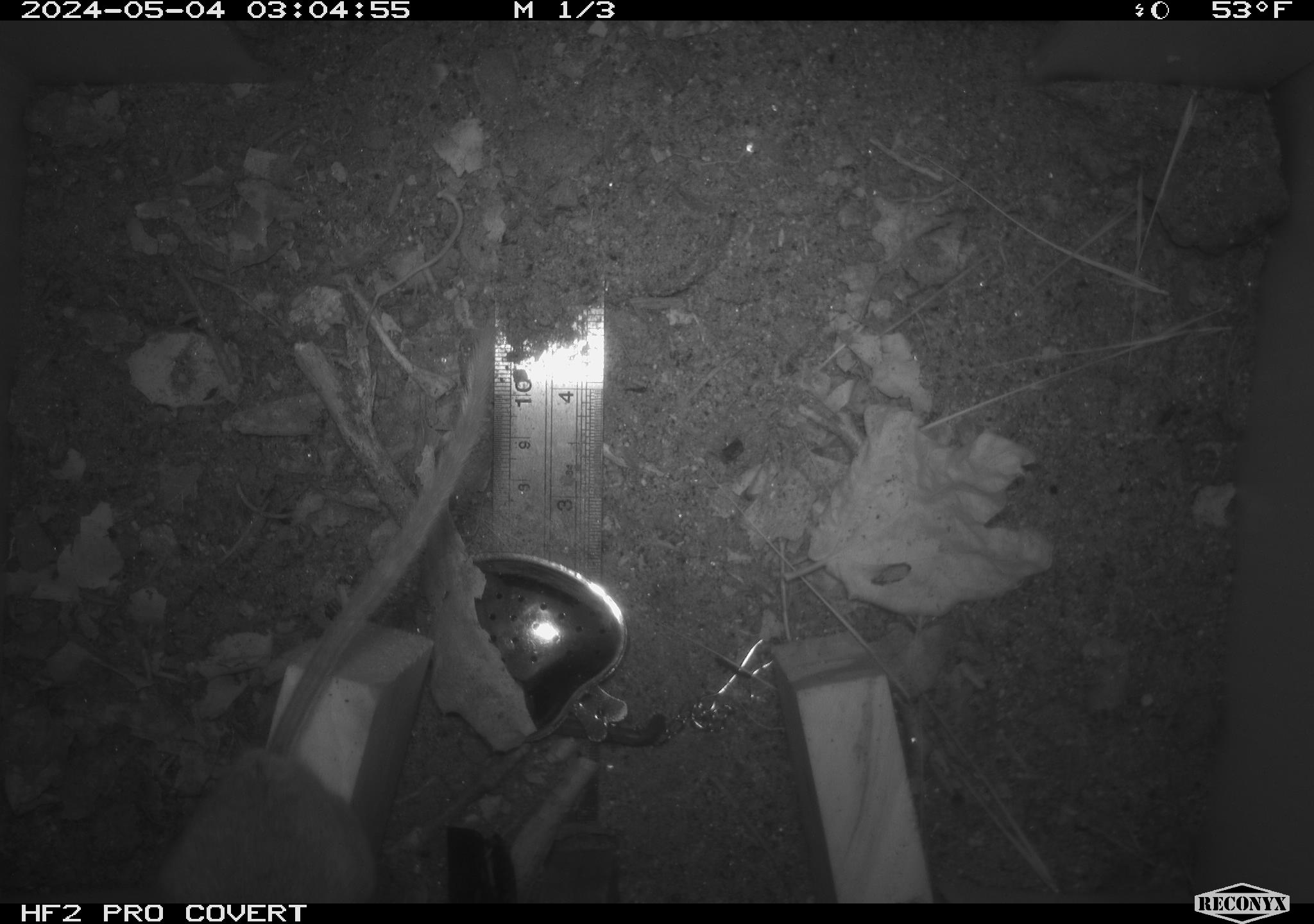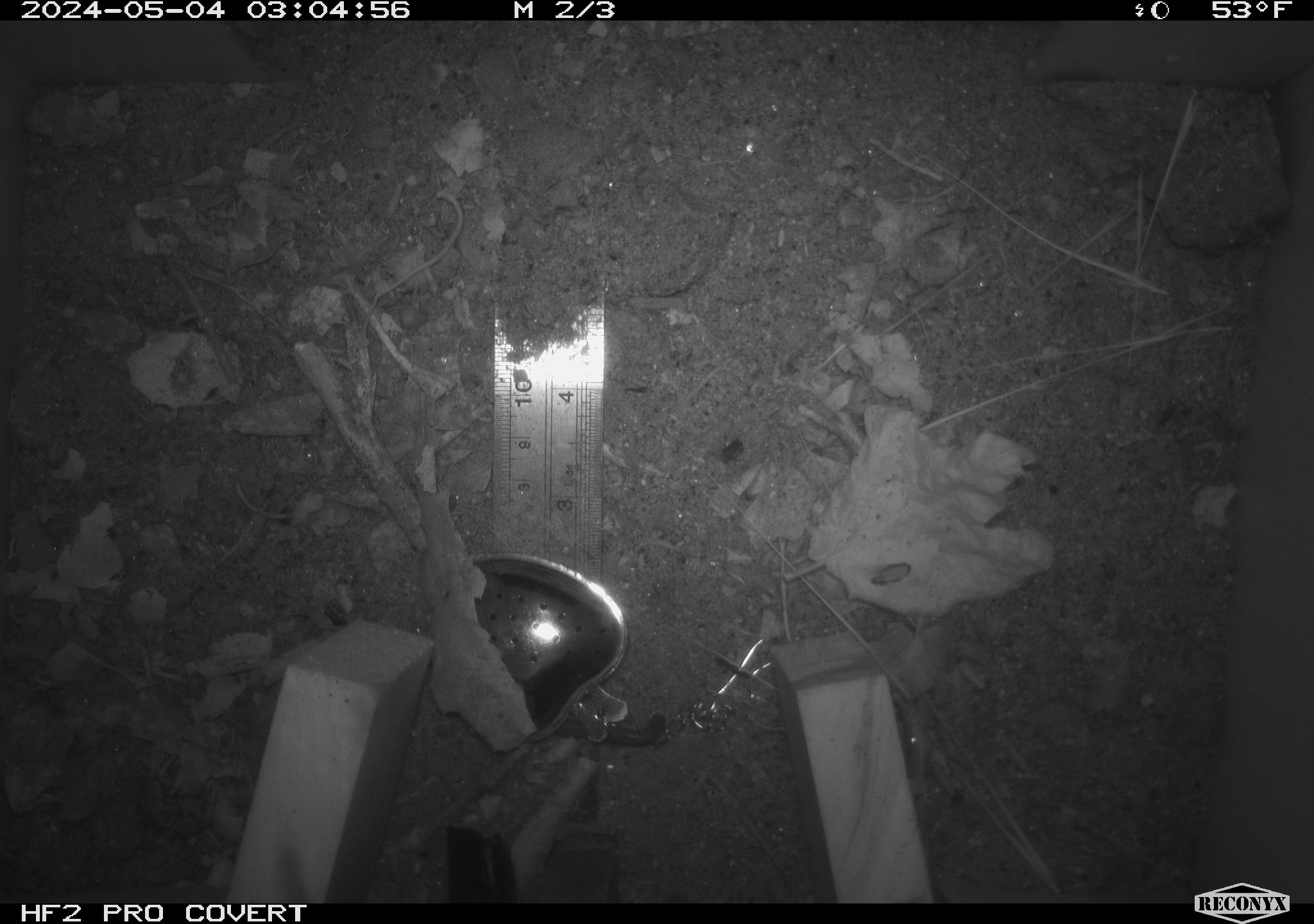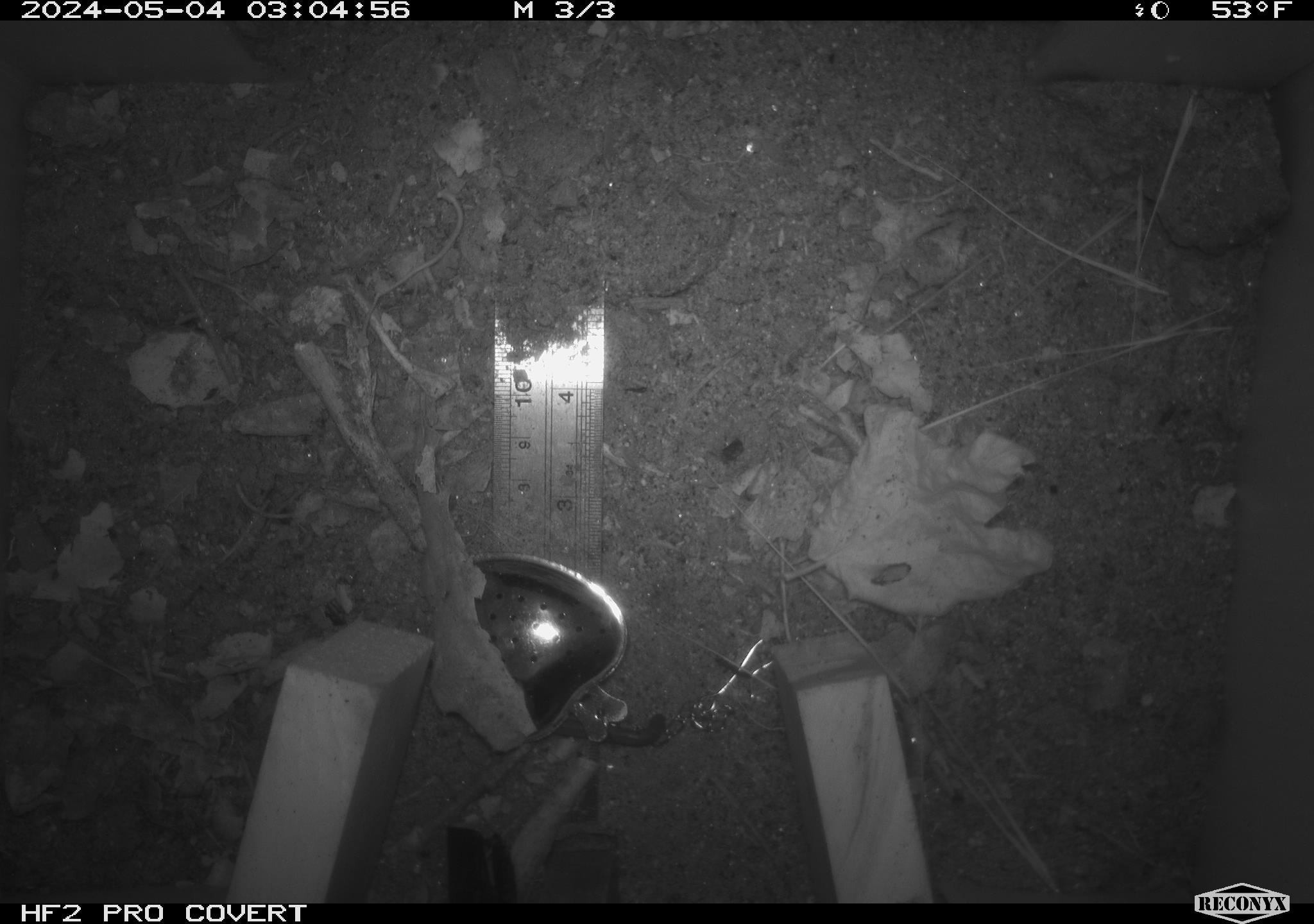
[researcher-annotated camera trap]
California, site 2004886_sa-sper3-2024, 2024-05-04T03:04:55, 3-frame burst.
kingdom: Animalia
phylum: Chordata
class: Mammalia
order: Rodentia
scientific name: Rodentia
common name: mouse species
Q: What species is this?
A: Mouse species (Rodentia).